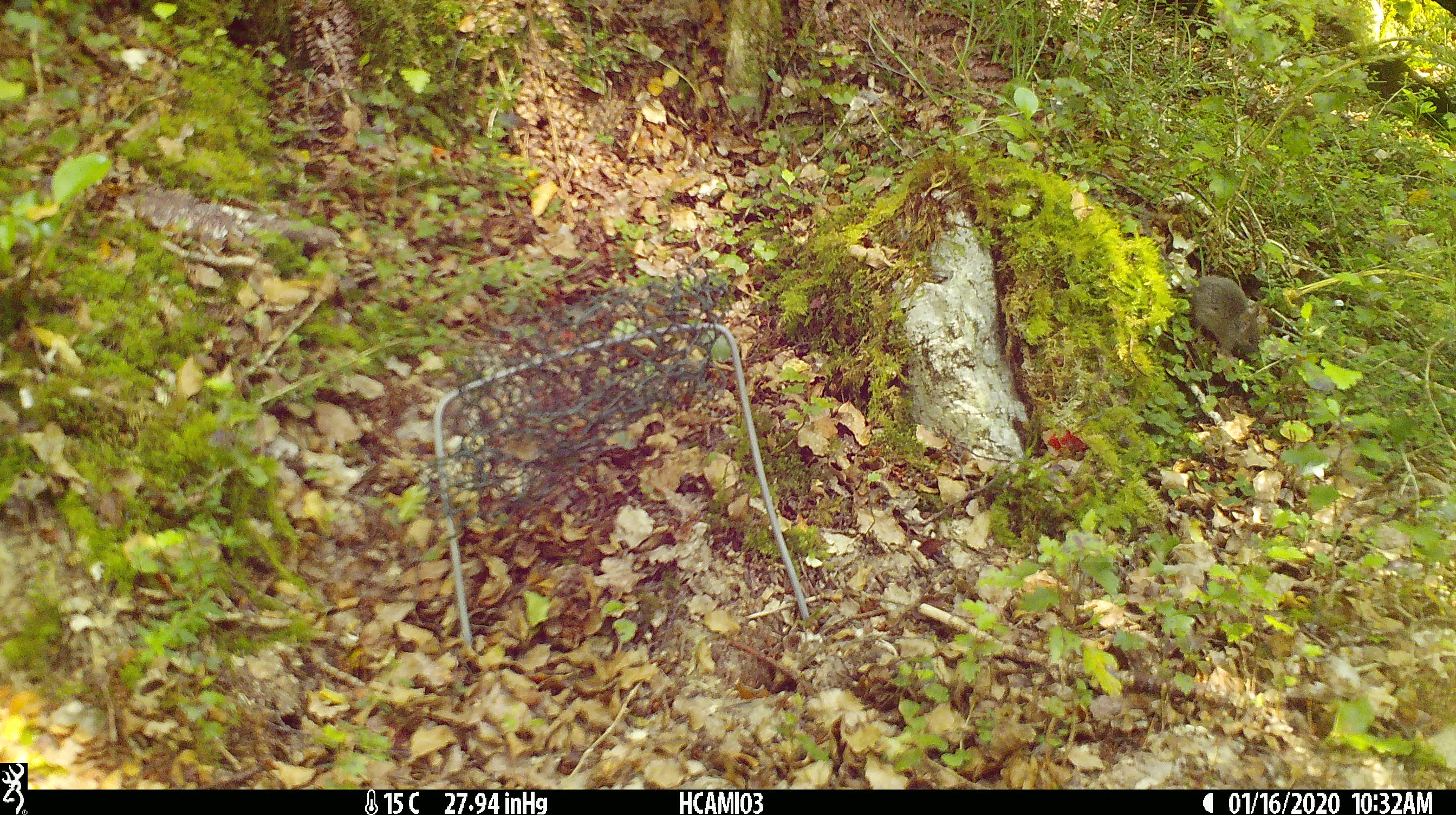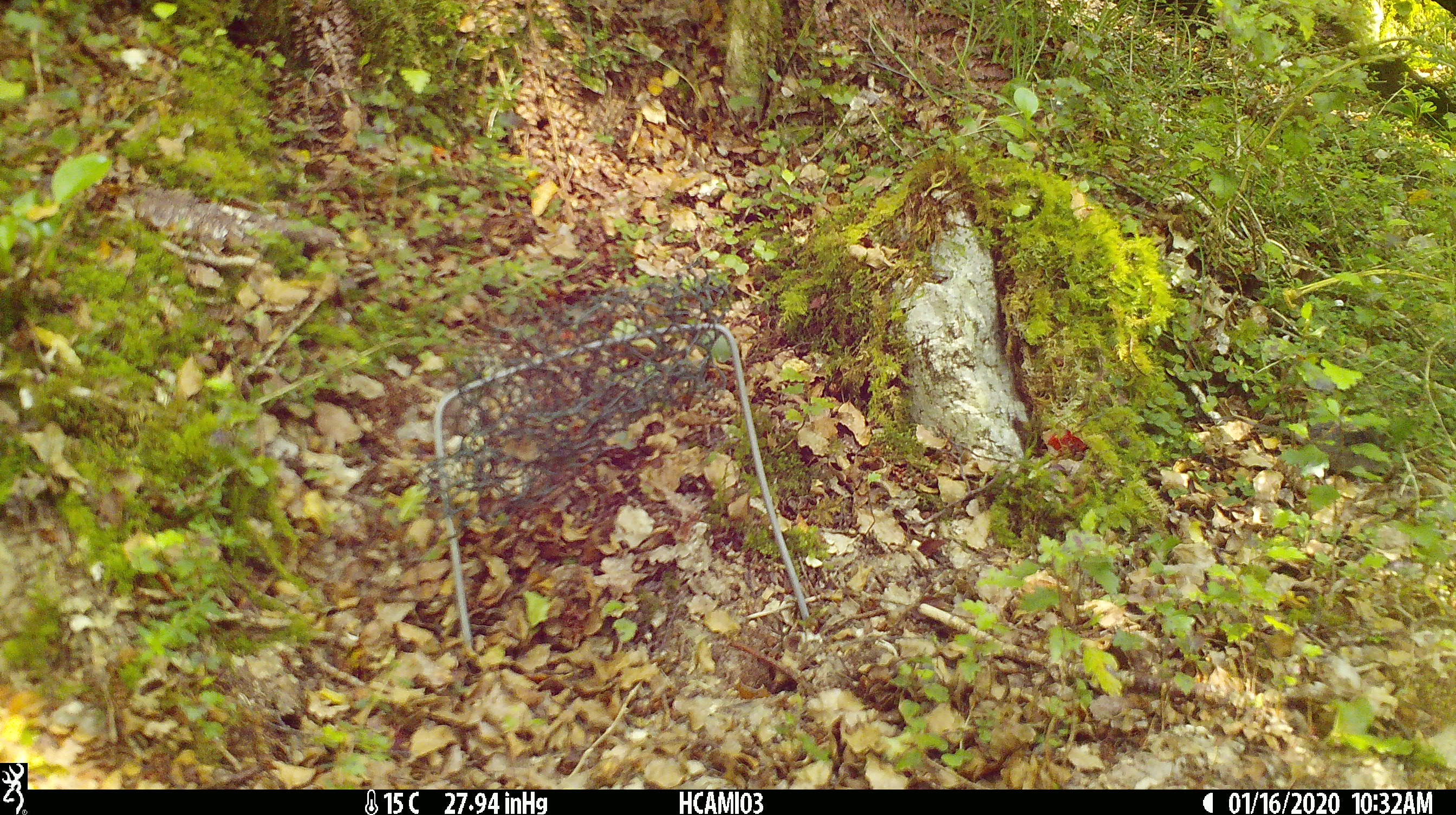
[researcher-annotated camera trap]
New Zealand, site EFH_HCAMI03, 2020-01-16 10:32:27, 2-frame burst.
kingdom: Animalia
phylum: Chordata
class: Mammalia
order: Rodentia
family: Muridae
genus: Mus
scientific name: Mus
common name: mouse